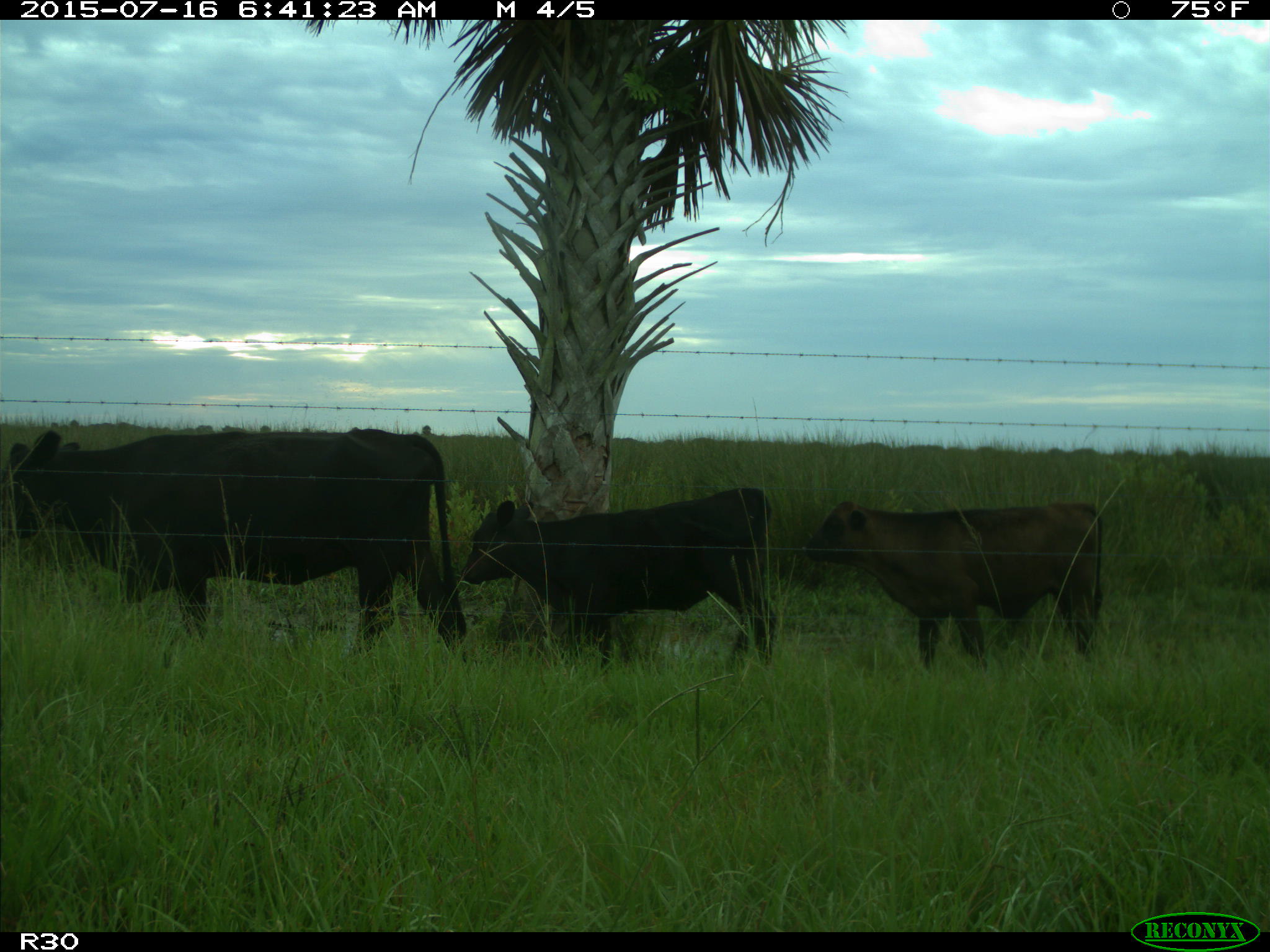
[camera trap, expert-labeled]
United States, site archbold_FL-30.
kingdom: Animalia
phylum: Chordata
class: Mammalia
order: Artiodactyla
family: Bovidae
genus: Bos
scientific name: Bos taurus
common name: domestic cow